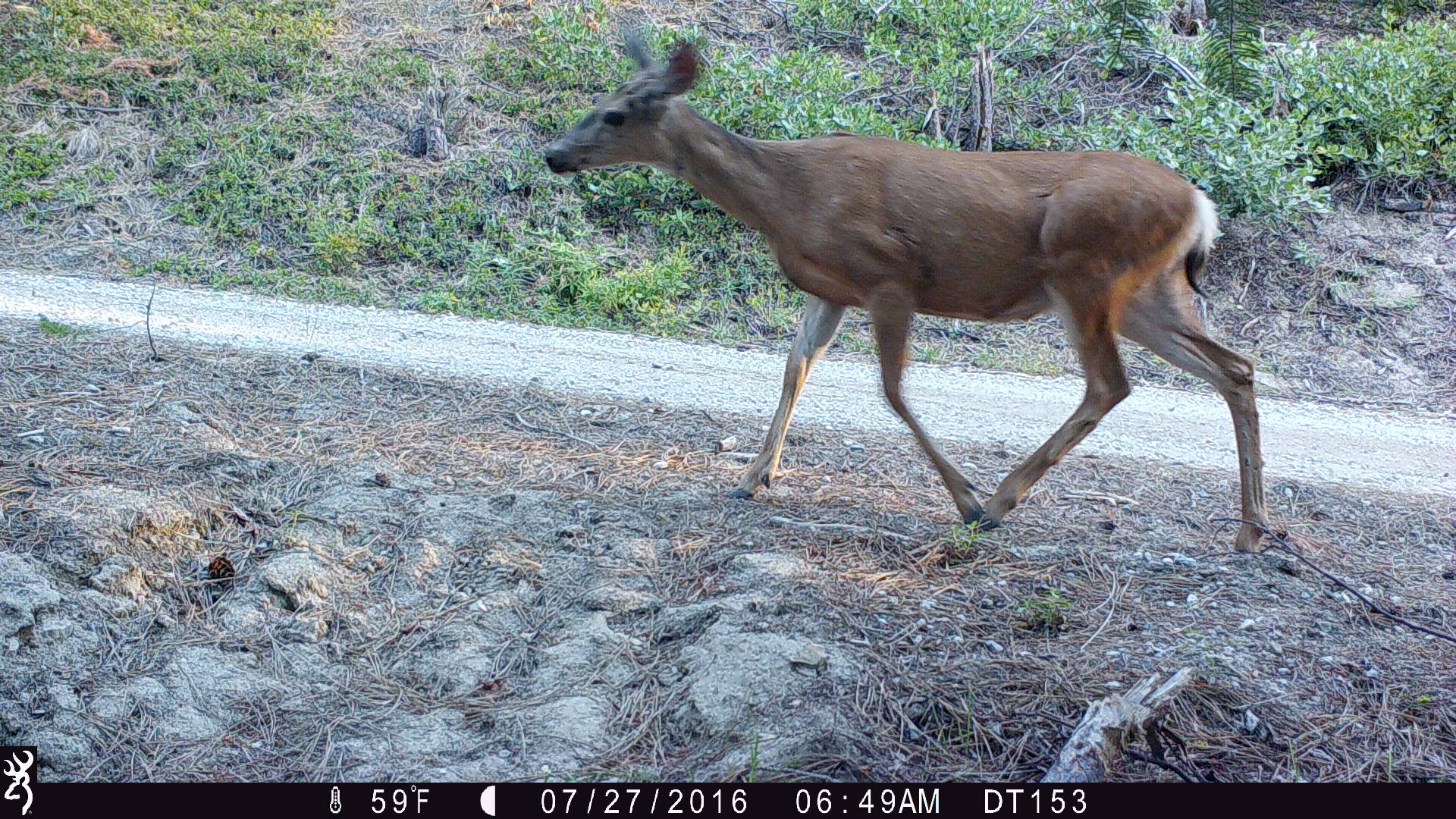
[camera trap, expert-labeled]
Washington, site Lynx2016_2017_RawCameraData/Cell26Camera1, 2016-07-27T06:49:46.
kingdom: Animalia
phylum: Chordata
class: Mammalia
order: Artiodactyla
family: Cervidae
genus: Odocoileus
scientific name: Odocoileus hemionus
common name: mule deer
Odocoileus hemionus (mule deer). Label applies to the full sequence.